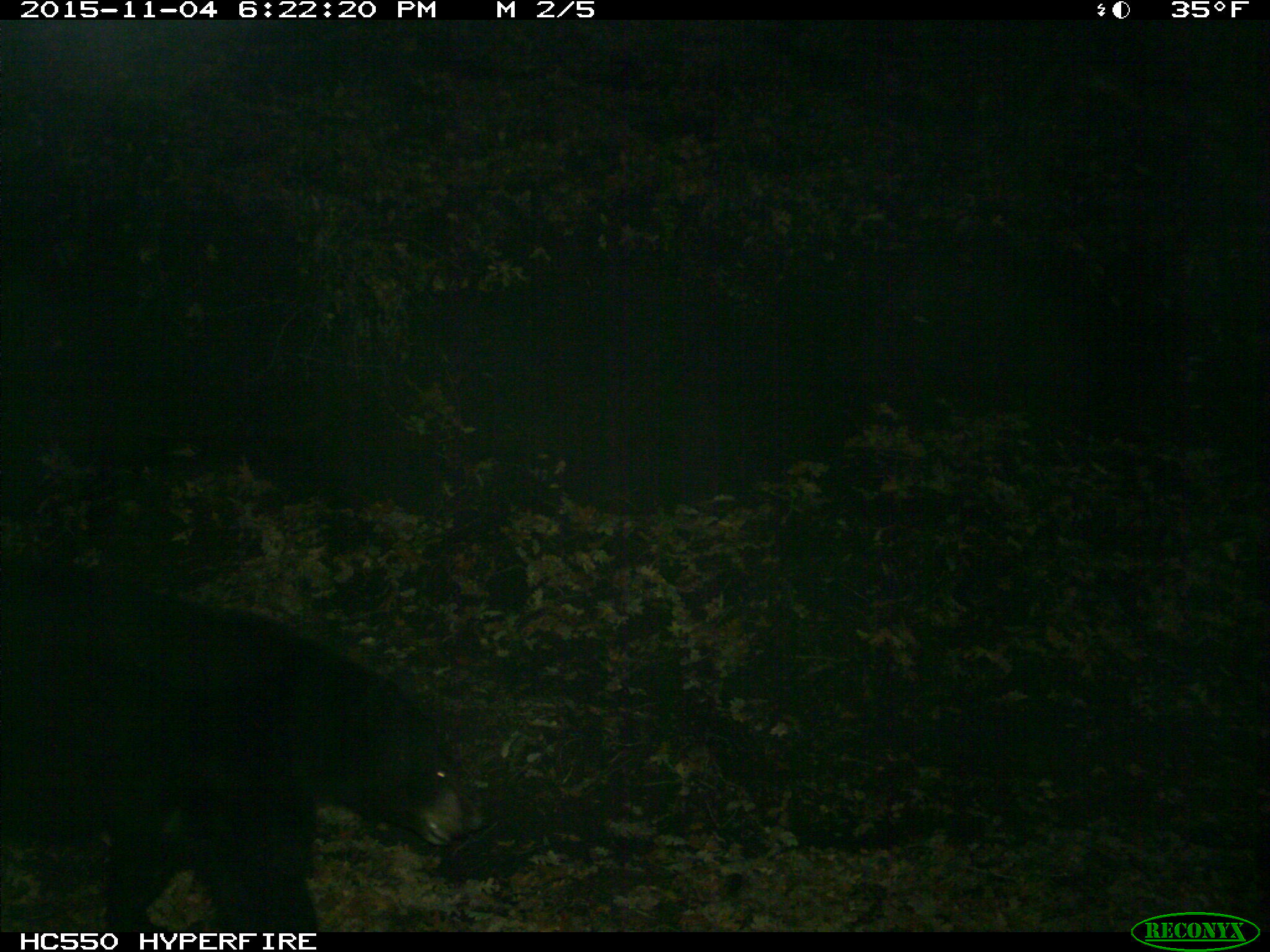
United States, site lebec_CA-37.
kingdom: Animalia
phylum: Chordata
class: Mammalia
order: Carnivora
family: Ursidae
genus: Ursus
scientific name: Ursus americanus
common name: american black bear